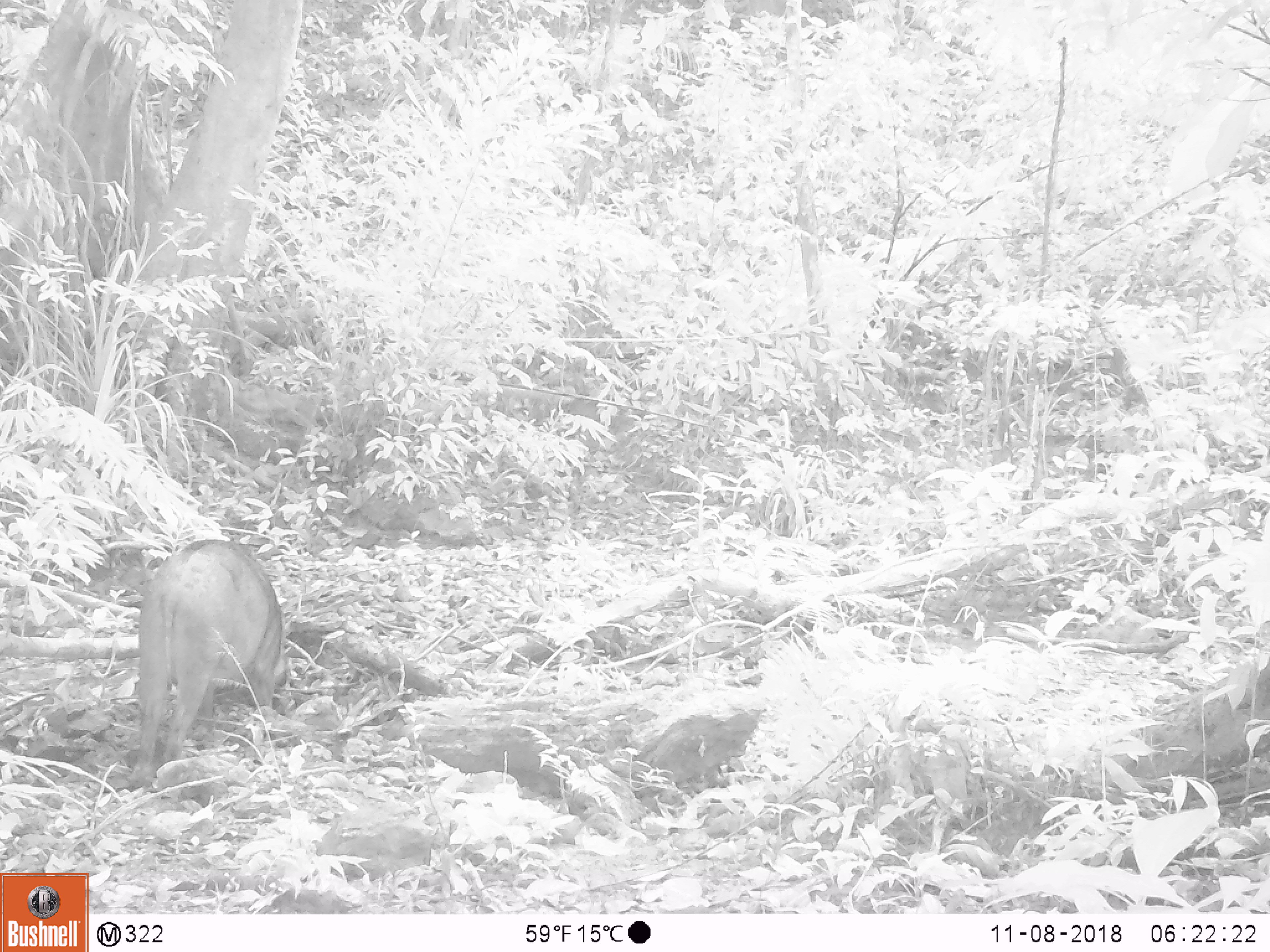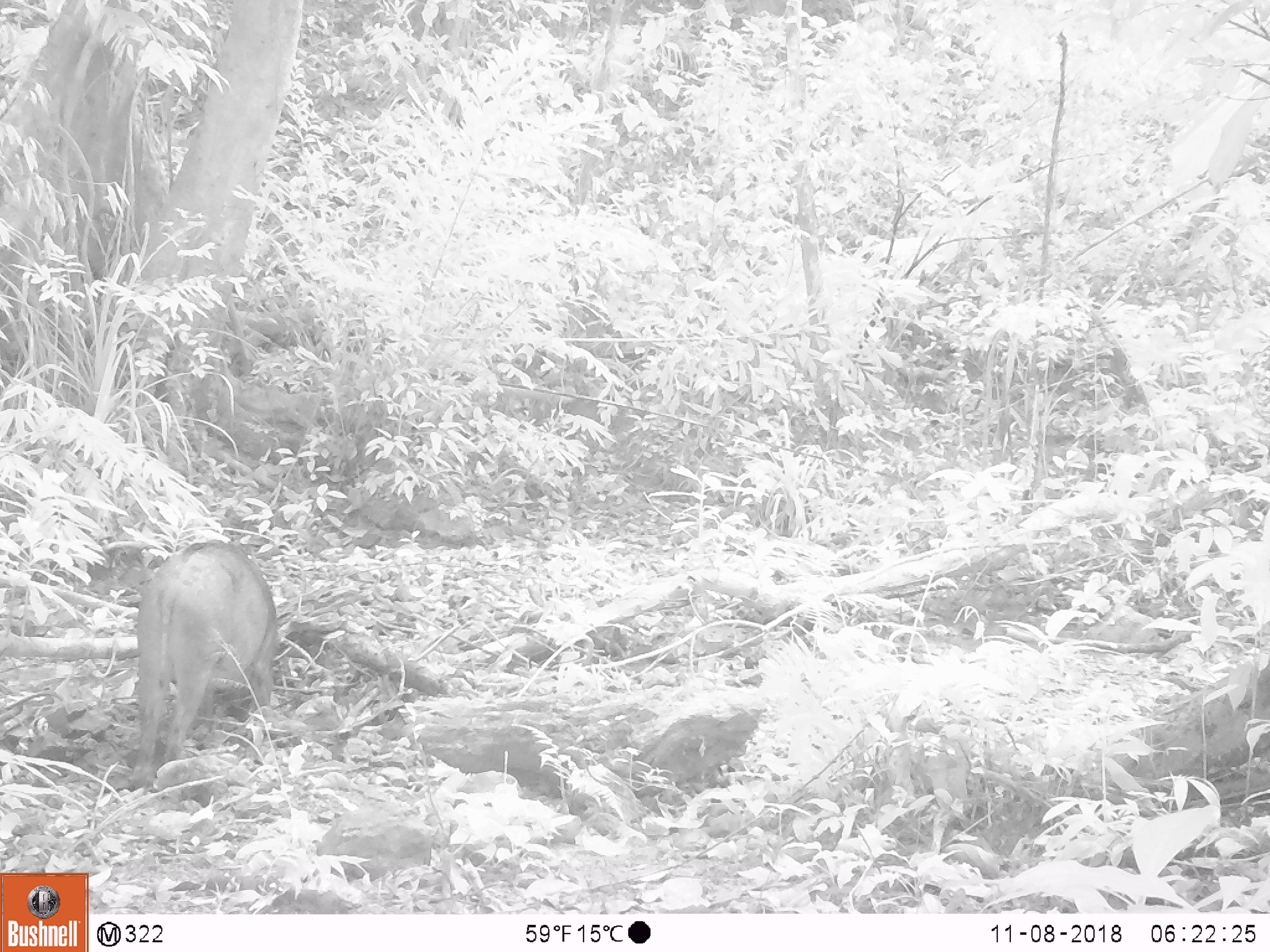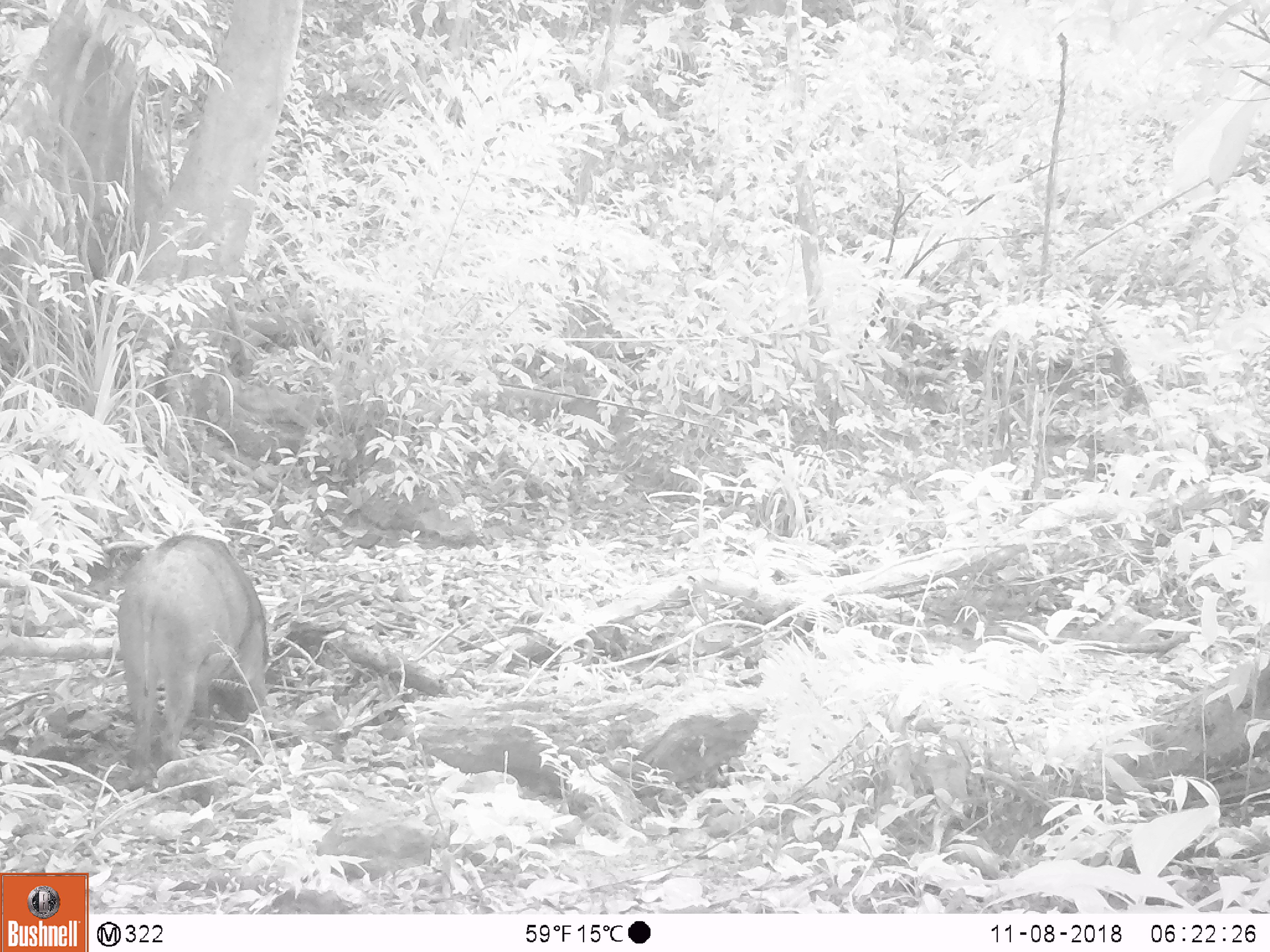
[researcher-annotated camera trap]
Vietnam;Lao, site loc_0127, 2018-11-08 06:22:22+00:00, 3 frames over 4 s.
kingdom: Animalia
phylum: Chordata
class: Mammalia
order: Artiodactyla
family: Suidae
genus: Sus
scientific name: Sus scrofa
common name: eurasian wild pig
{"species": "eurasian wild pig (Sus scrofa)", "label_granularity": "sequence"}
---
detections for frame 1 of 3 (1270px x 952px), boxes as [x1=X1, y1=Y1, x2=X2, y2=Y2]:
eurasian wild pig: [x1=135, y1=537, x2=291, y2=784]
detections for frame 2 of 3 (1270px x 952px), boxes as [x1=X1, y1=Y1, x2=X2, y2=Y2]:
eurasian wild pig: [x1=134, y1=538, x2=282, y2=776]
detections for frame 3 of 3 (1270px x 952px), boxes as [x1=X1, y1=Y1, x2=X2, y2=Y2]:
eurasian wild pig: [x1=116, y1=533, x2=272, y2=778]